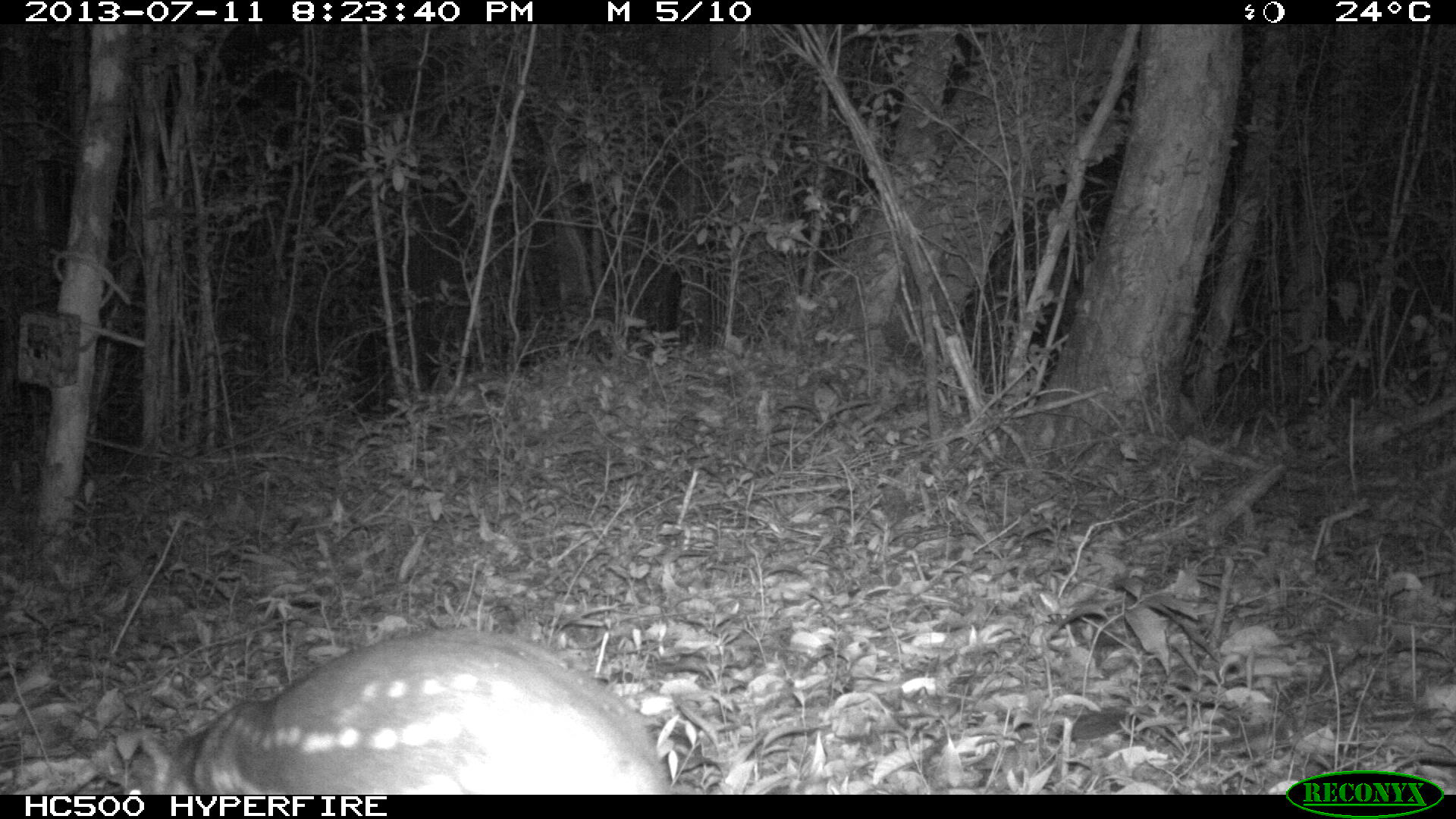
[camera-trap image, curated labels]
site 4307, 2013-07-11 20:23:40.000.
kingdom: Animalia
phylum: Chordata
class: Mammalia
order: Rodentia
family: Cuniculidae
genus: Cuniculus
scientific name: Cuniculus paca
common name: lowland paca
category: agouti paca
Agouti paca (lowland paca) (Cuniculus paca), count 1.